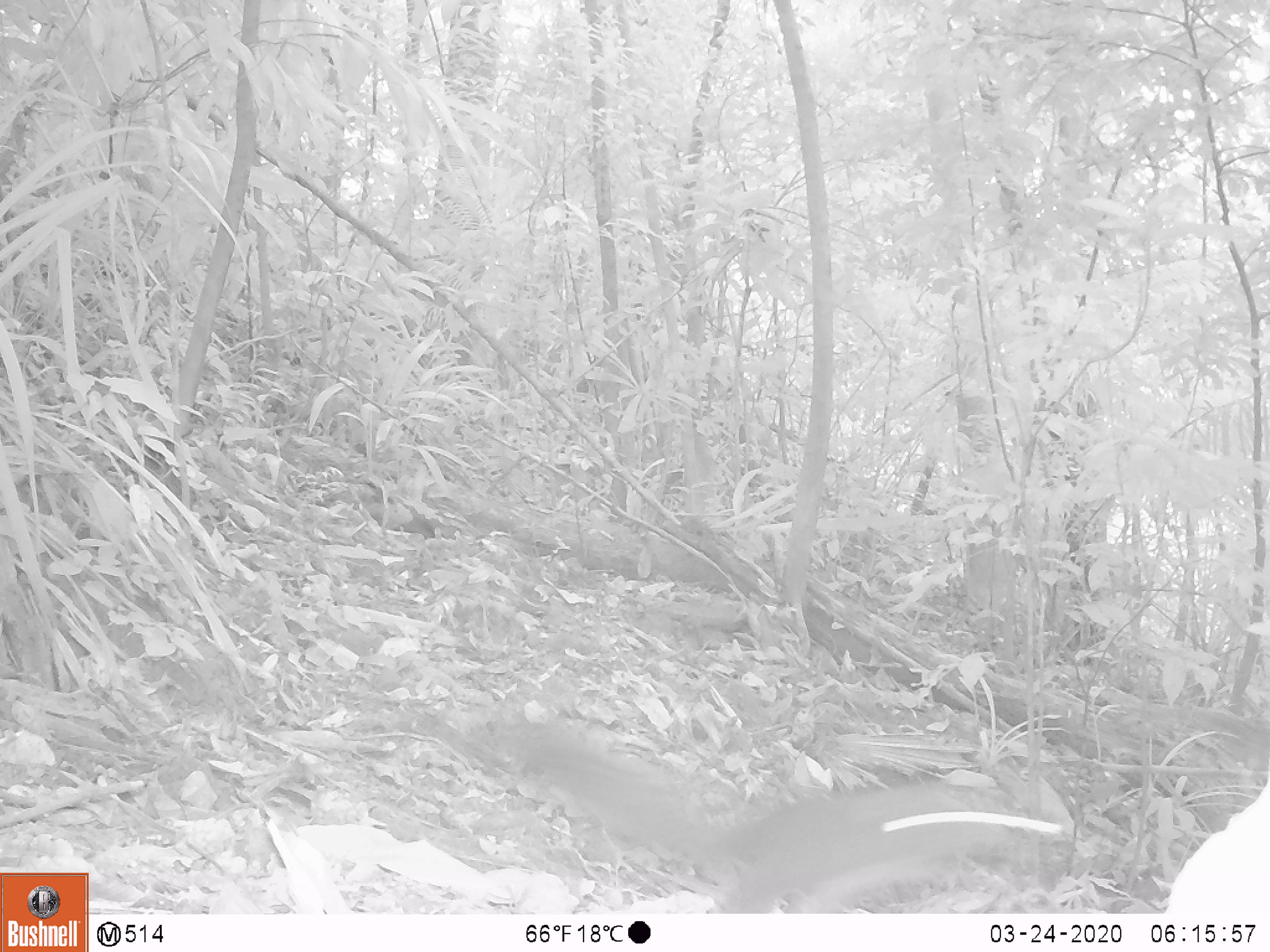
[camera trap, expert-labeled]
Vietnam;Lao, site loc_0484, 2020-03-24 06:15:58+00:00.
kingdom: Animalia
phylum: Chordata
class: Mammalia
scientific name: Mammalia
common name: mammal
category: unidentified small mammal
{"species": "unidentified small mammal (mammal) (Mammalia)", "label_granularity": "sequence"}